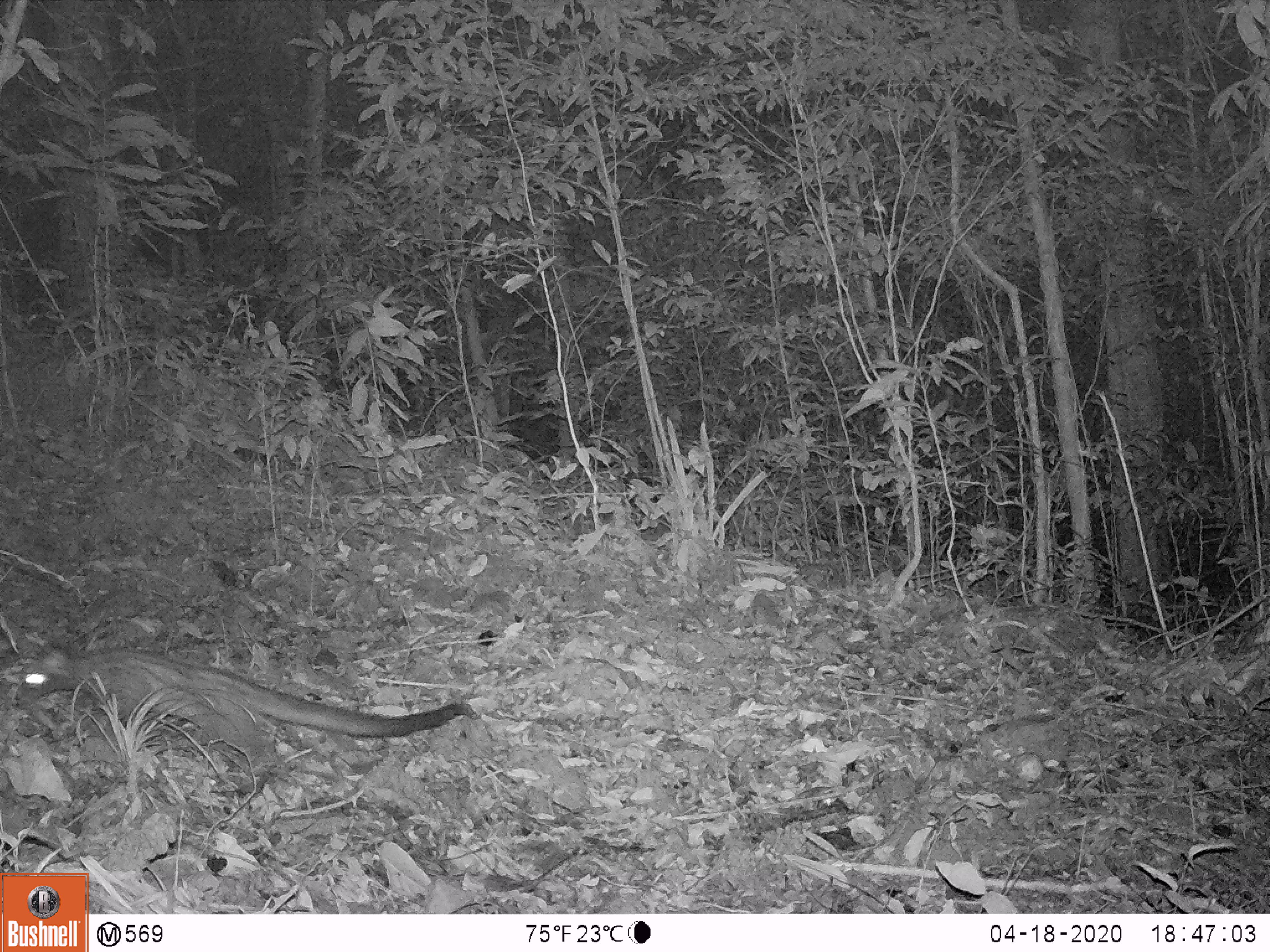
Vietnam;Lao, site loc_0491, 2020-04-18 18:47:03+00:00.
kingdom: Animalia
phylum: Chordata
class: Mammalia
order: Carnivora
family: Viverridae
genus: Paradoxurus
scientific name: Paradoxurus hermaphroditus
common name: common palm civet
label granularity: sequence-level